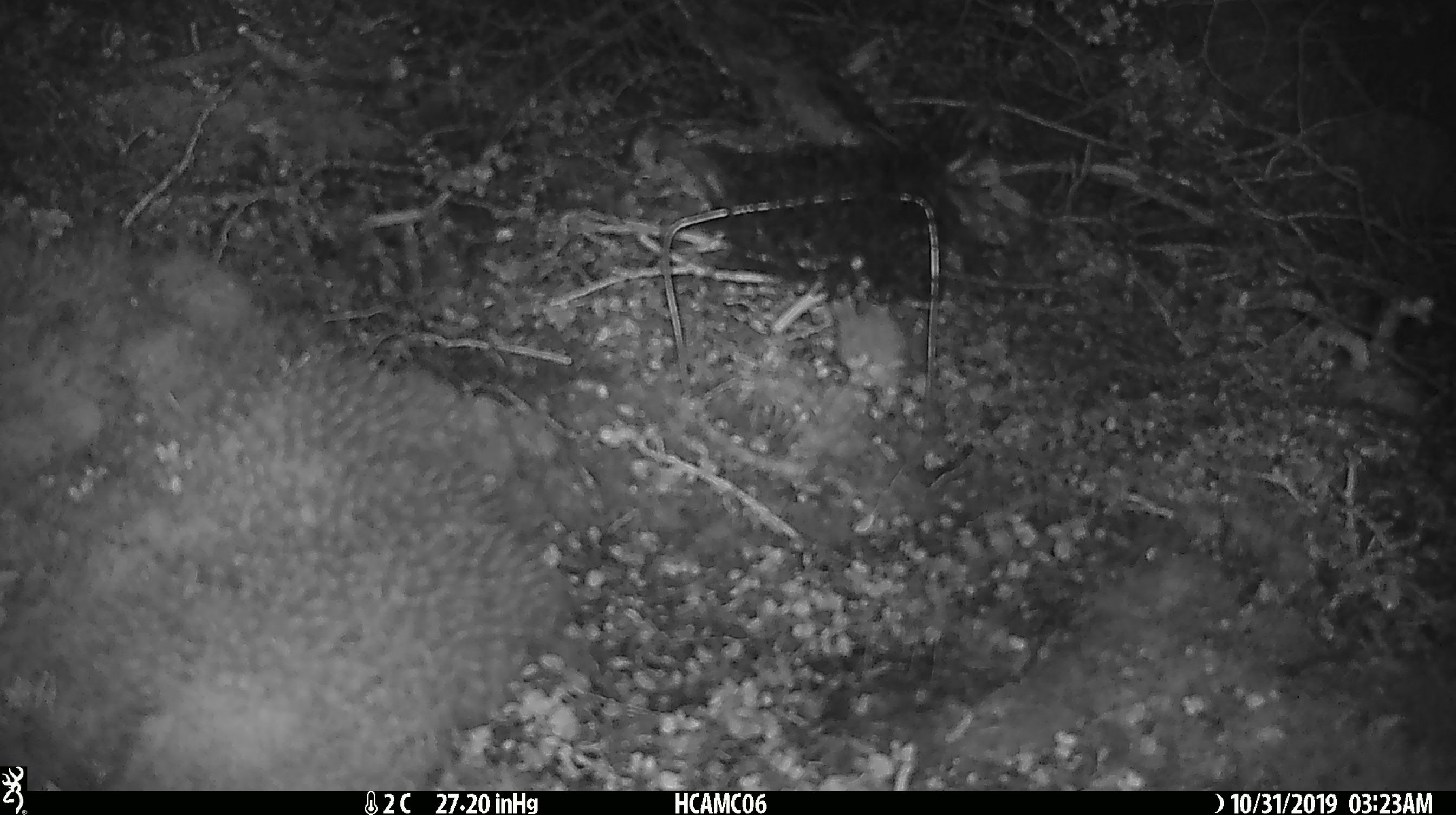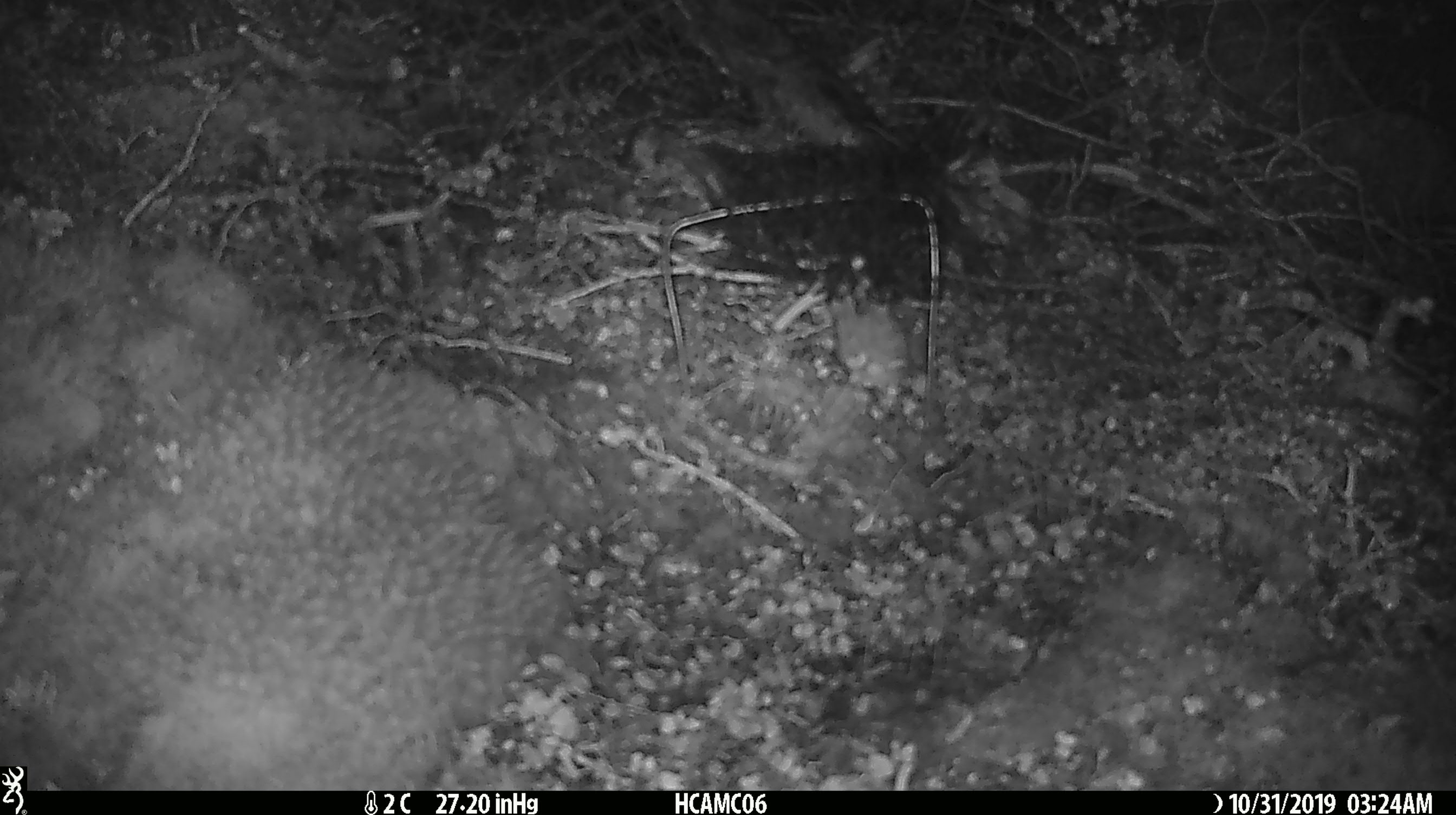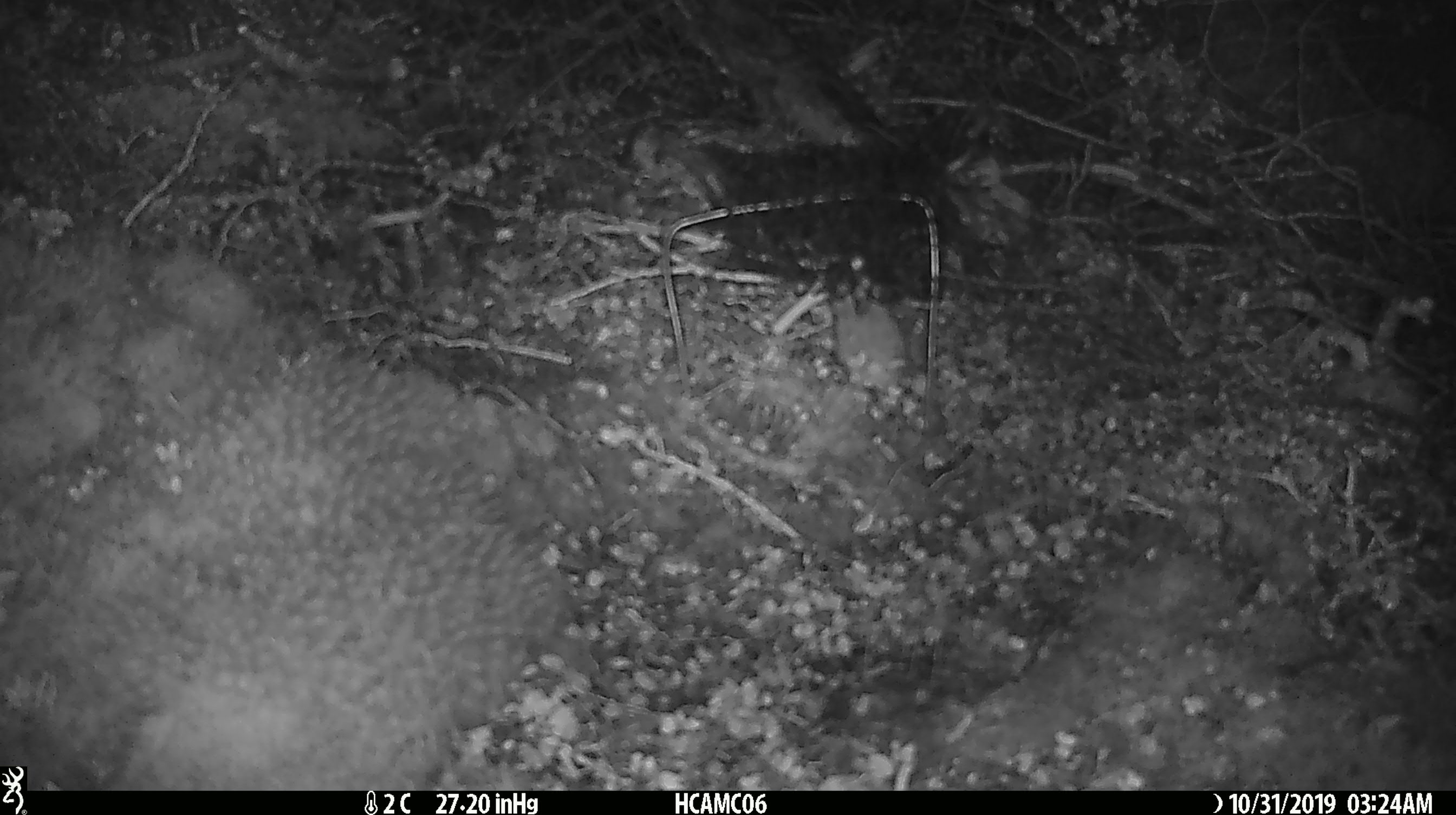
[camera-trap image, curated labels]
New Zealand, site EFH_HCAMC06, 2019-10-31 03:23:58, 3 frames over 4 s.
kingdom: Animalia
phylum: Chordata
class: Mammalia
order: Rodentia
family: Muridae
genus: Mus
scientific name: Mus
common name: mouse